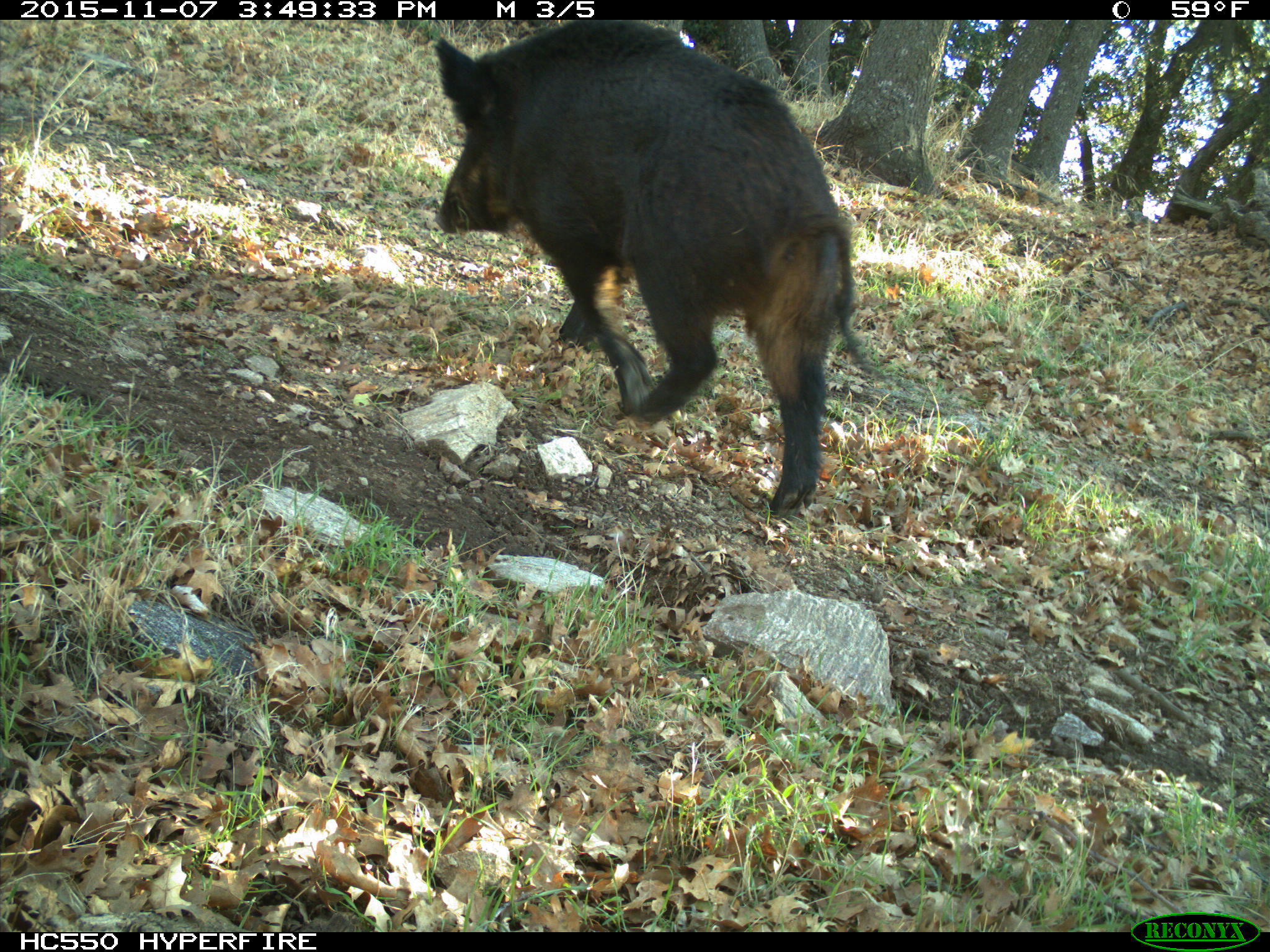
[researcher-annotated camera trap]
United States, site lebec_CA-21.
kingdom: Animalia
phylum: Chordata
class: Mammalia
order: Artiodactyla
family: Suidae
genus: Sus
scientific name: Sus scrofa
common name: wild boar